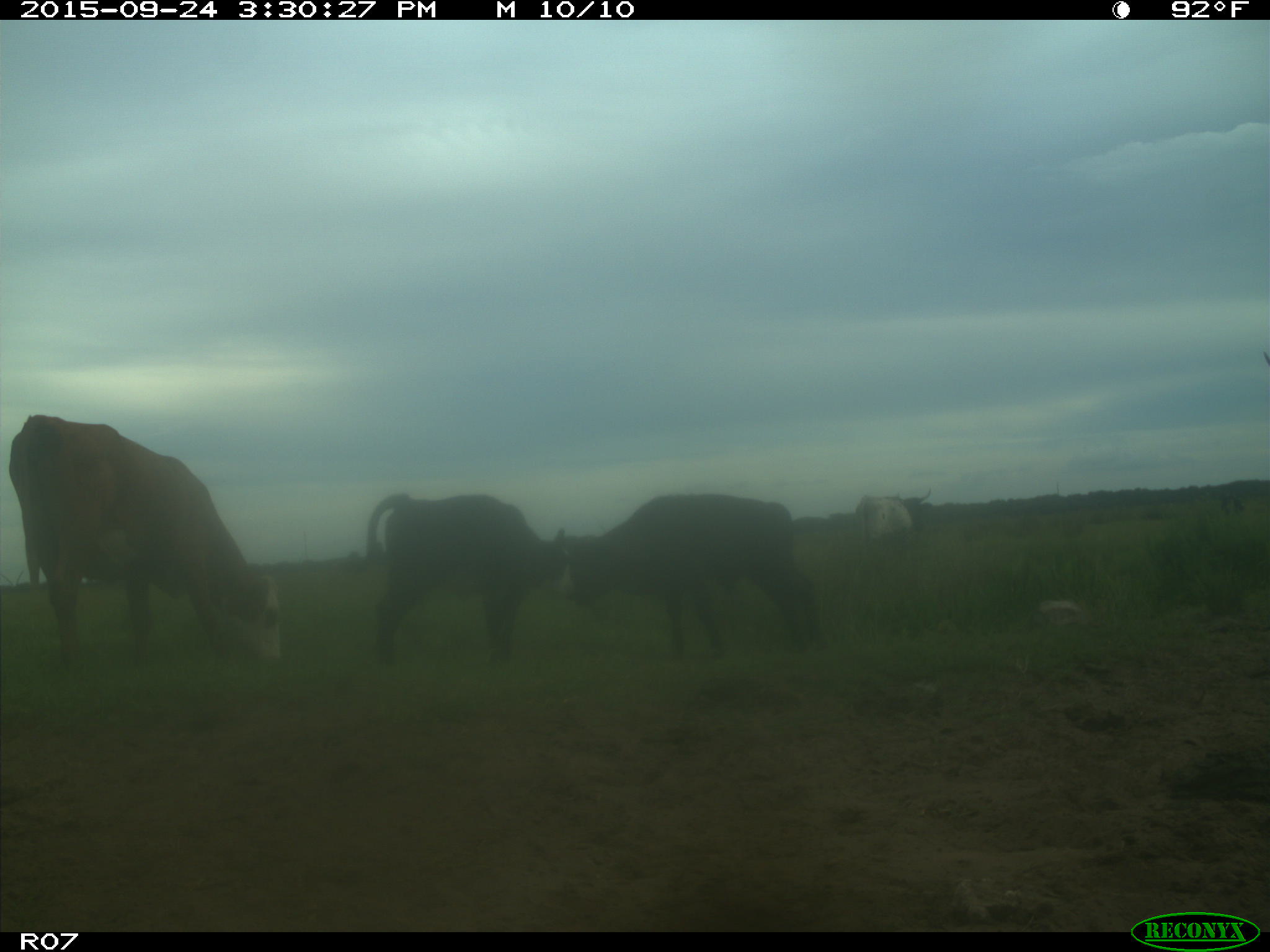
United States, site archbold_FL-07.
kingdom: Animalia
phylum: Chordata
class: Mammalia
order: Artiodactyla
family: Bovidae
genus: Bos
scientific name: Bos taurus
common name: domestic cow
Bos taurus (domestic cow).